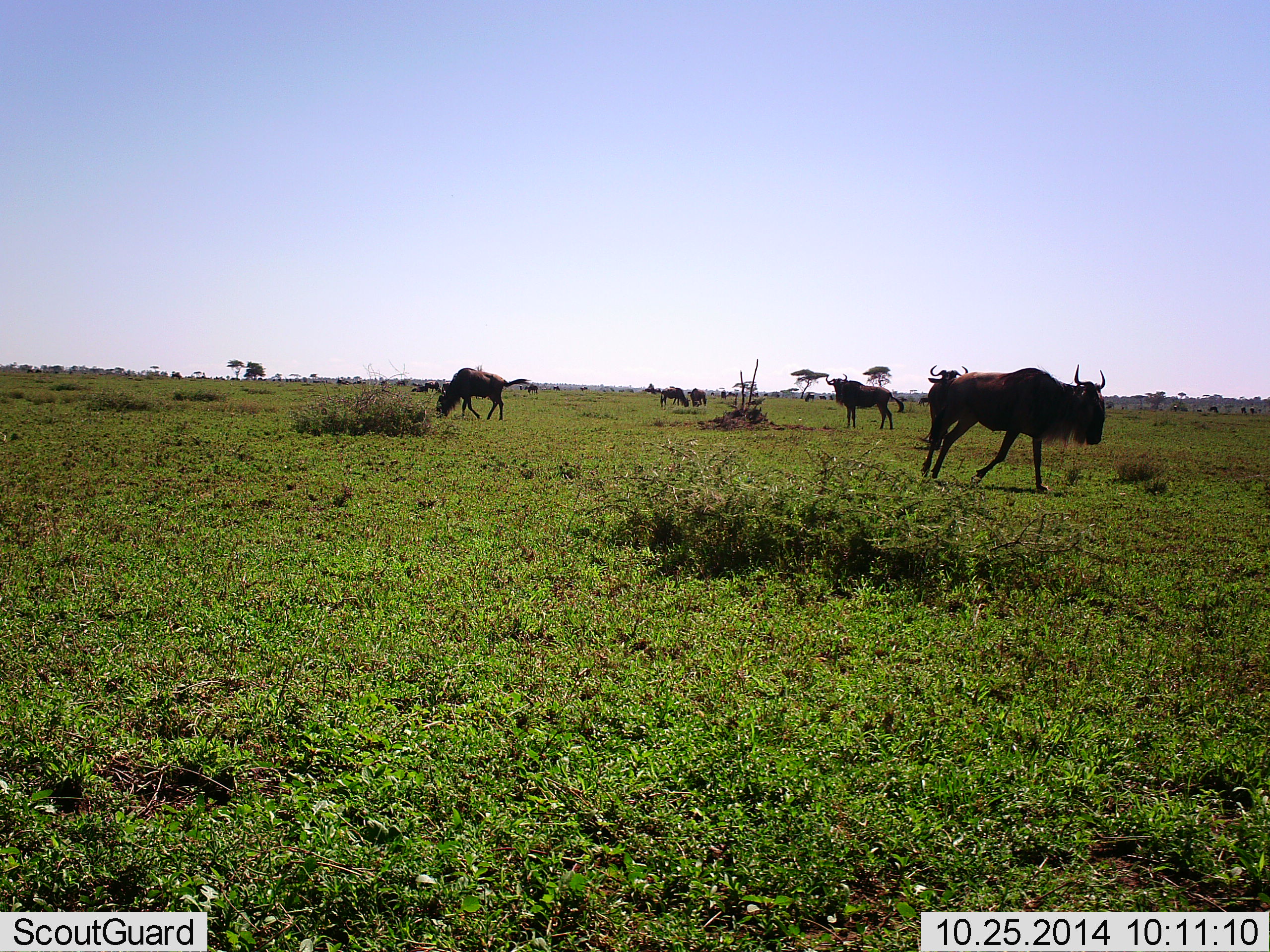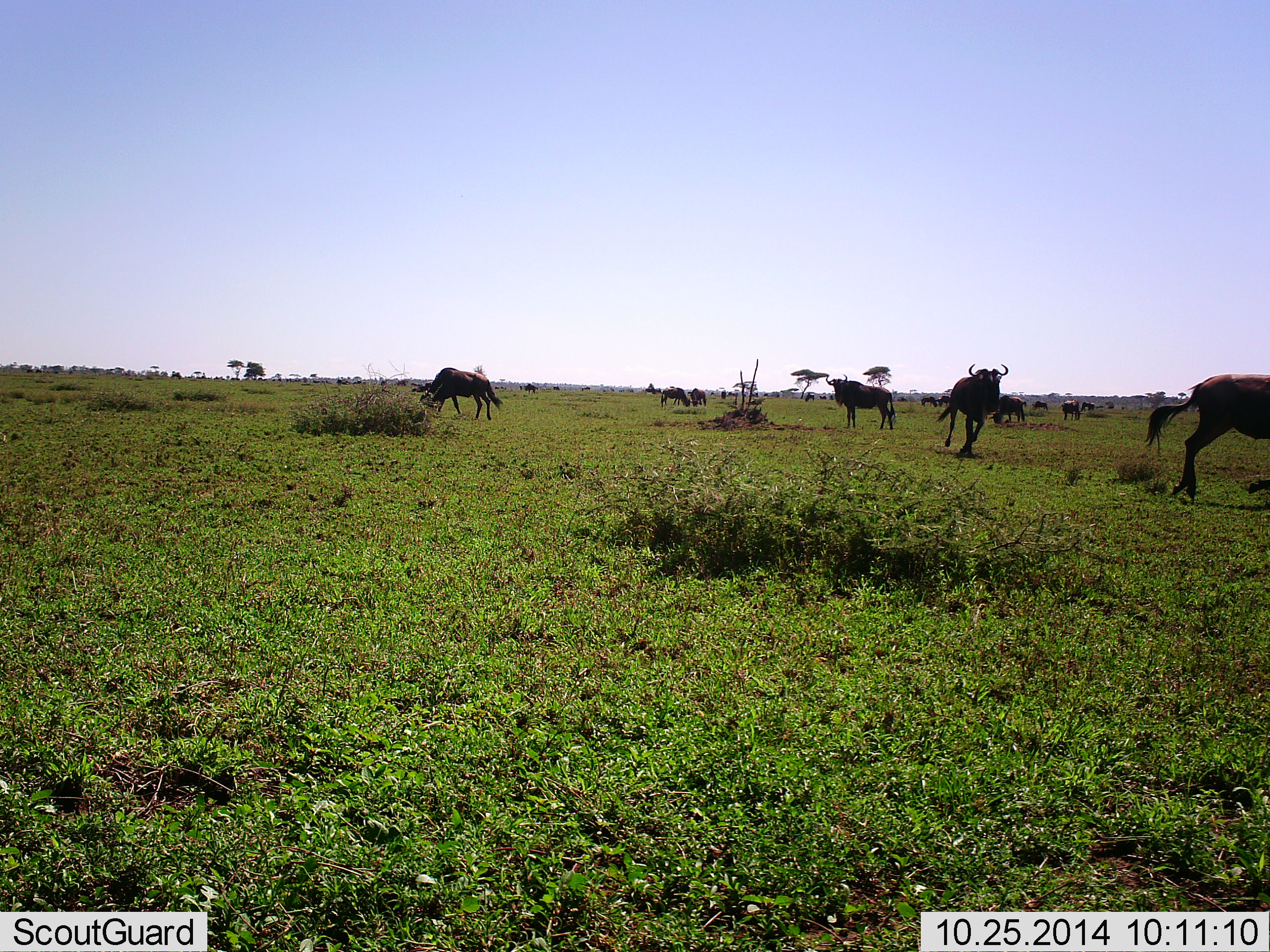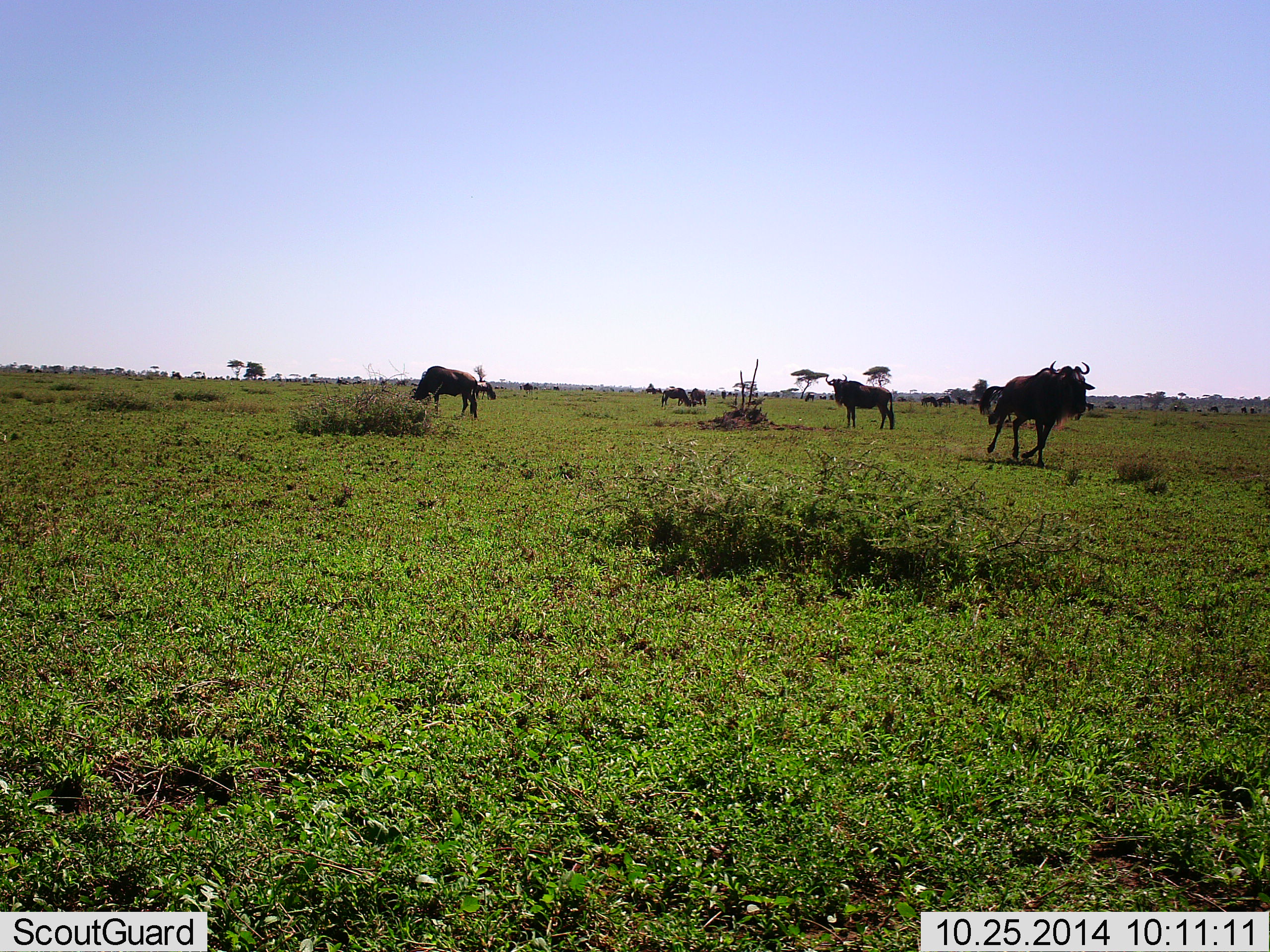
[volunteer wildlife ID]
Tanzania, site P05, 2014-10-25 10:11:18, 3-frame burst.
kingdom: Animalia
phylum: Chordata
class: Mammalia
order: Artiodactyla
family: Bovidae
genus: Connochaetes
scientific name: Connochaetes taurinus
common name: blue wildebeest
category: wildebeest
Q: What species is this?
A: Wildebeest (blue wildebeest) (Connochaetes taurinus).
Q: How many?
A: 11-50.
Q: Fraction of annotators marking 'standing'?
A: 50%.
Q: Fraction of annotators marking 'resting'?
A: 0%.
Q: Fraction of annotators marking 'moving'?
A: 90%.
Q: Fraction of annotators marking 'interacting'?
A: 0%.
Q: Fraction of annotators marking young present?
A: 0%.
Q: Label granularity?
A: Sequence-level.